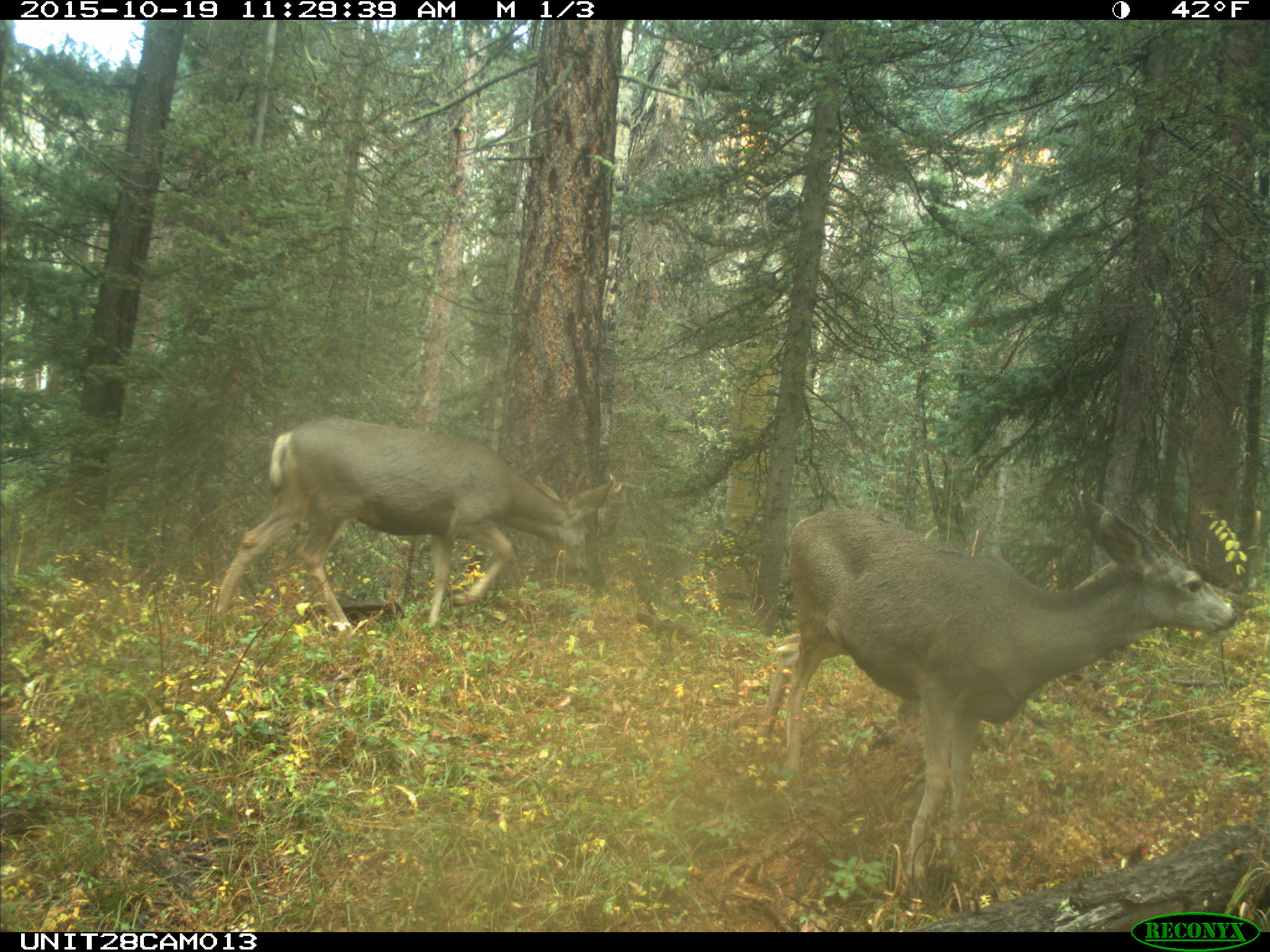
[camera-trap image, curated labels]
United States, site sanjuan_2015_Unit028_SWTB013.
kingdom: Animalia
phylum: Chordata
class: Mammalia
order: Artiodactyla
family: Cervidae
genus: Odocoileus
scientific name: Odocoileus hemionus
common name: mule deer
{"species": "Odocoileus hemionus (mule deer)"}